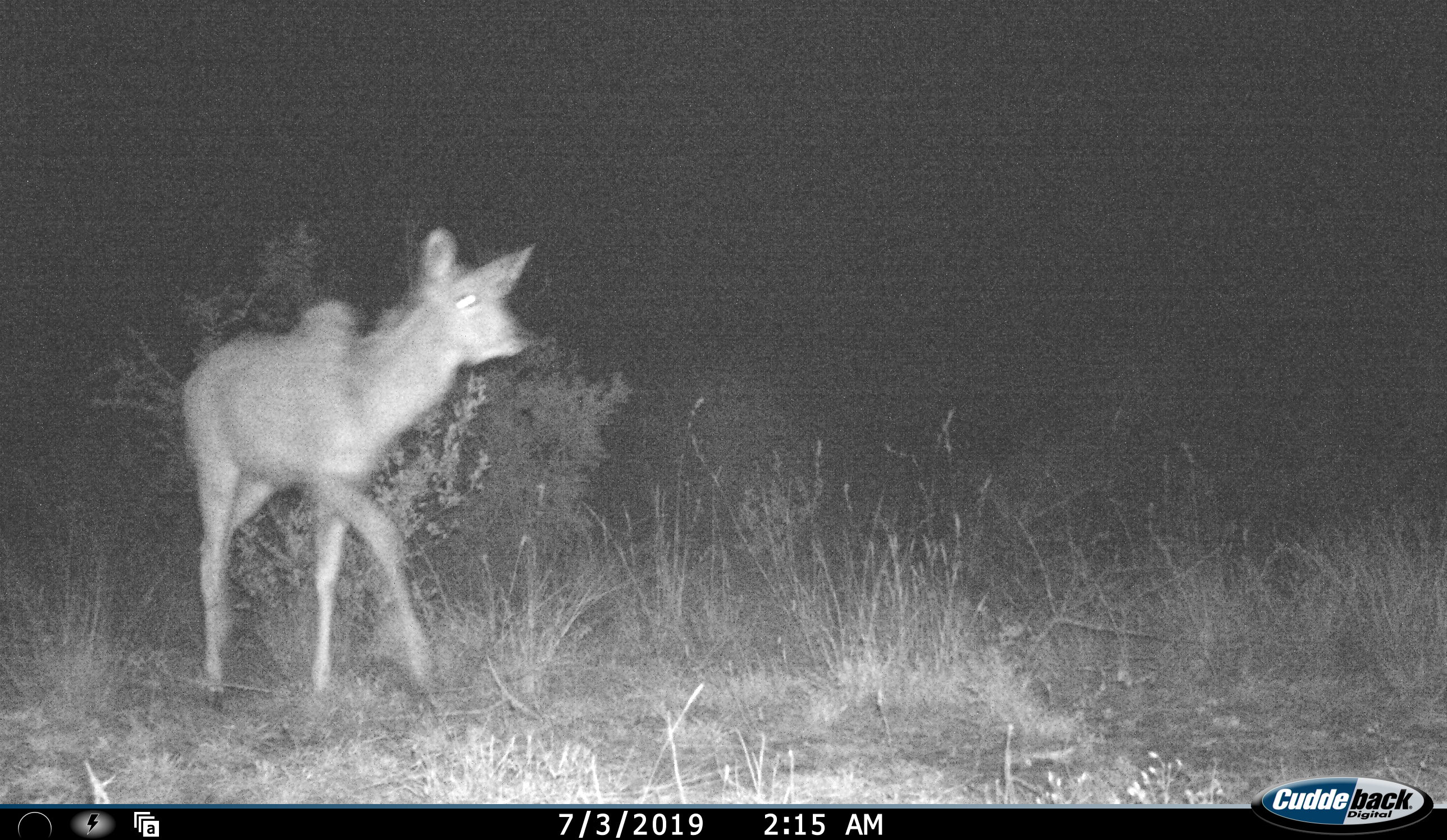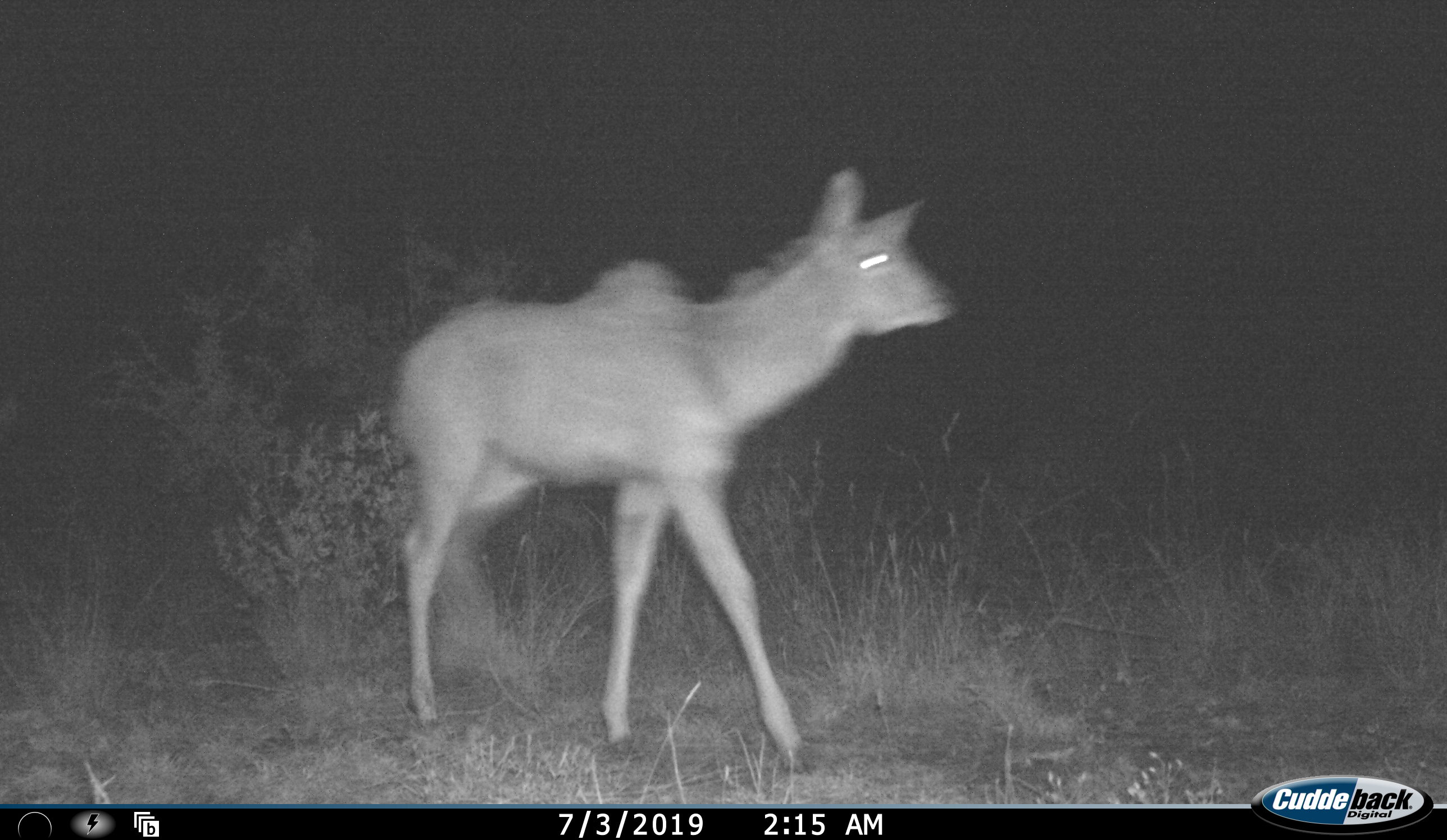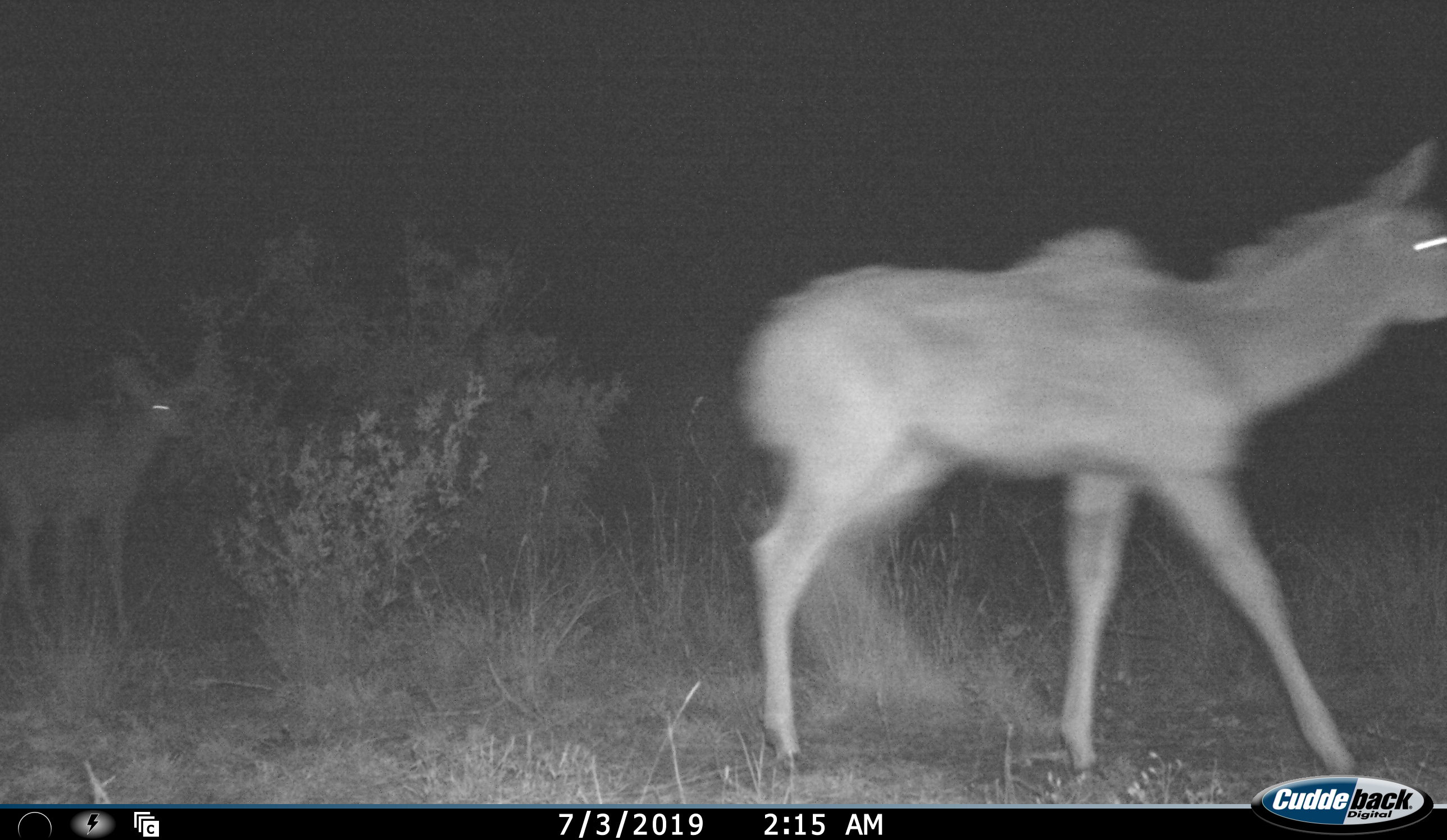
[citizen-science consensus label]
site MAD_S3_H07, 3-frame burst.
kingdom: Animalia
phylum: Chordata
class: Mammalia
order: Artiodactyla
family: Bovidae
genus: Tragelaphus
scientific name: Tragelaphus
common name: kudu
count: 2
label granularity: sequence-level